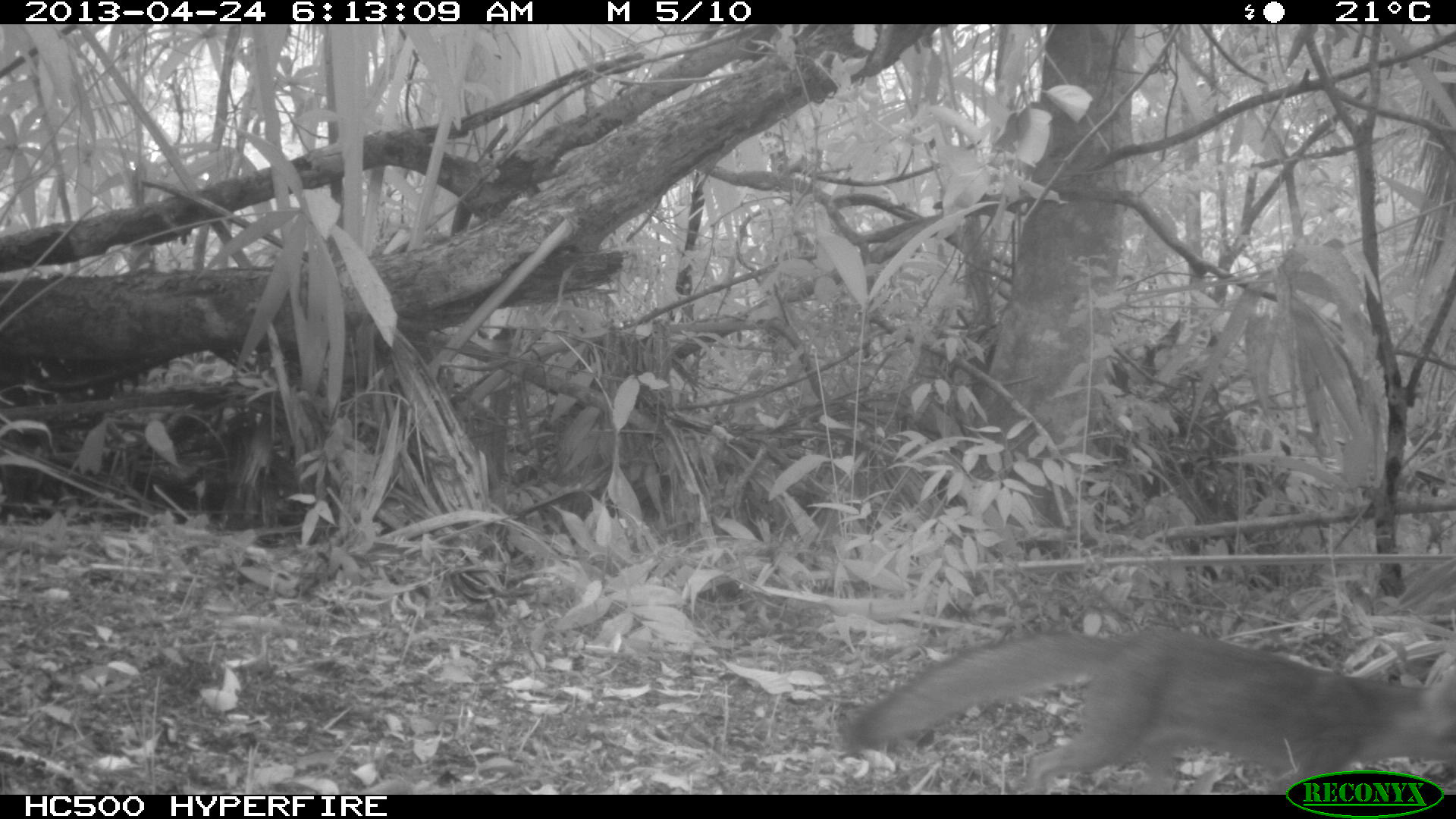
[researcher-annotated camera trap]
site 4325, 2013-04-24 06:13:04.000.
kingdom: Animalia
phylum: Chordata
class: Mammalia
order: Carnivora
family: Canidae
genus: Urocyon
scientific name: Urocyon cinereoargenteus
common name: gray fox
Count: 1.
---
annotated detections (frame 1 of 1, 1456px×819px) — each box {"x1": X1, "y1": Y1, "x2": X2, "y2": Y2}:
urocyon cinereoargenteus: {"x1": 842, "y1": 624, "x2": 1453, "y2": 793}